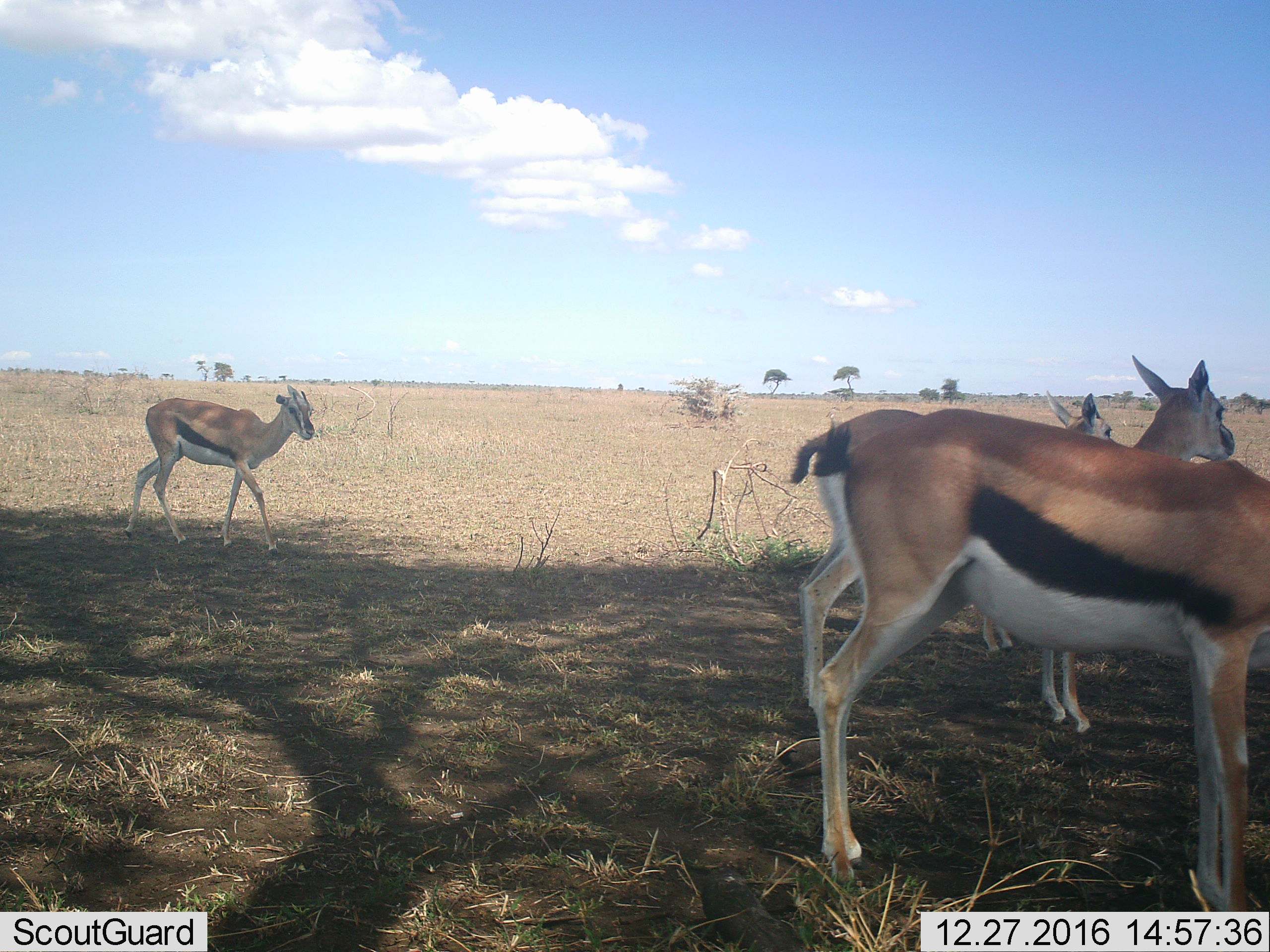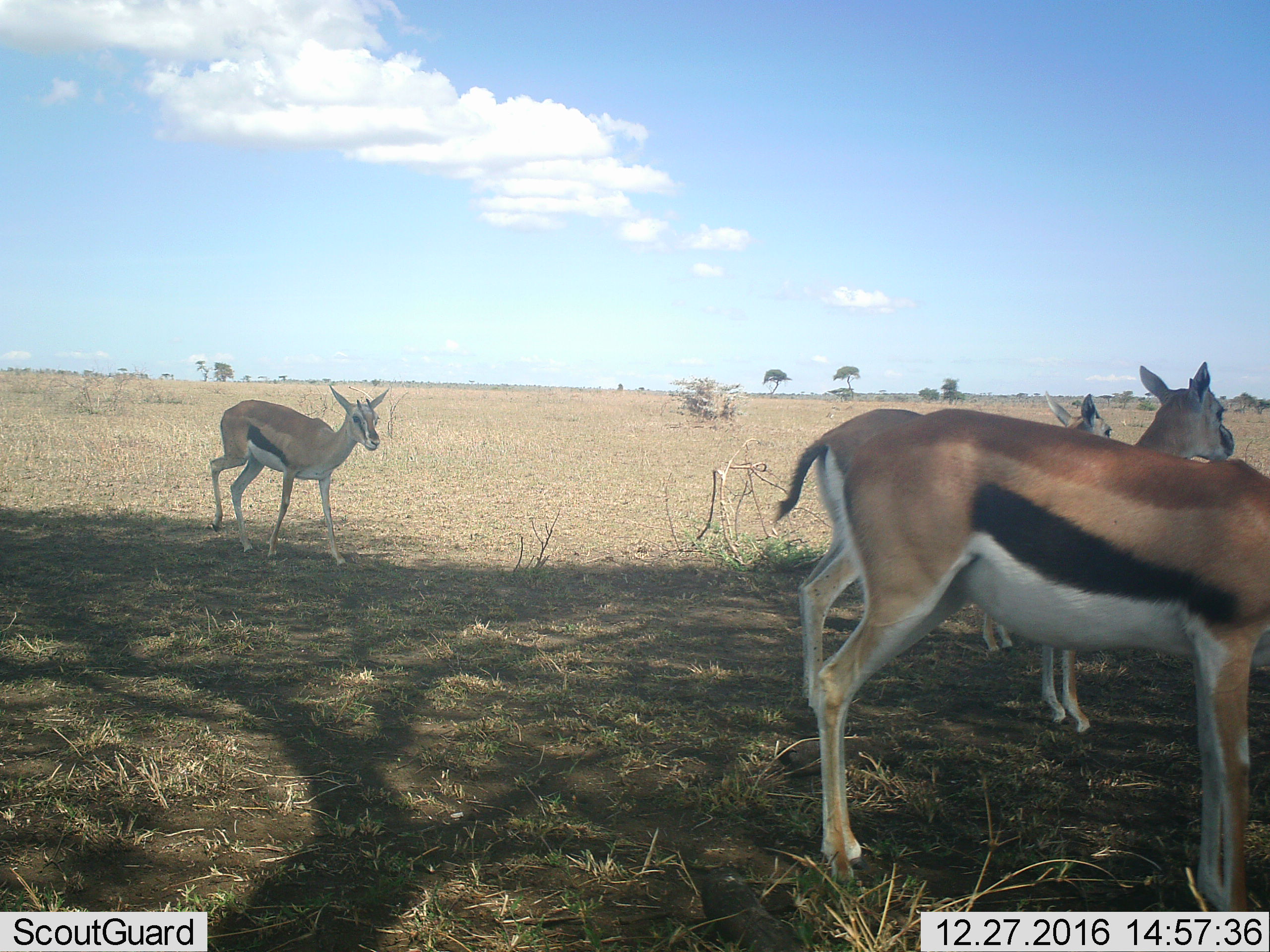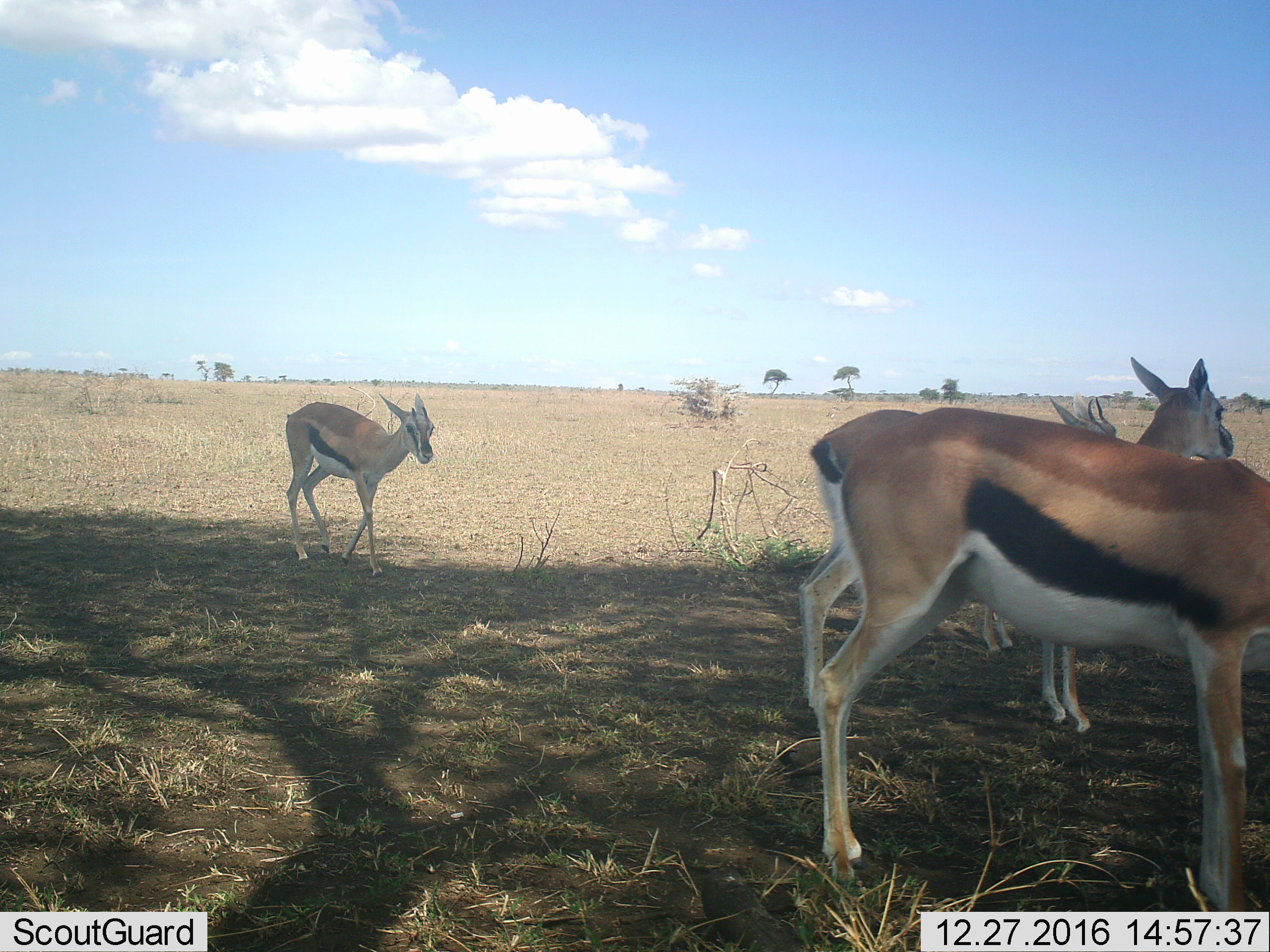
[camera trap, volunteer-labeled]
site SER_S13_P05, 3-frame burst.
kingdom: Animalia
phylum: Chordata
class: Mammalia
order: Artiodactyla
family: Bovidae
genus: Eudorcas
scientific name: Eudorcas thomsonii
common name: thomson's gazelle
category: gazellethomsons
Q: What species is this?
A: Gazellethomsons (thomson's gazelle) (Eudorcas thomsonii).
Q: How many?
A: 4.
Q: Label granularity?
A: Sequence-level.